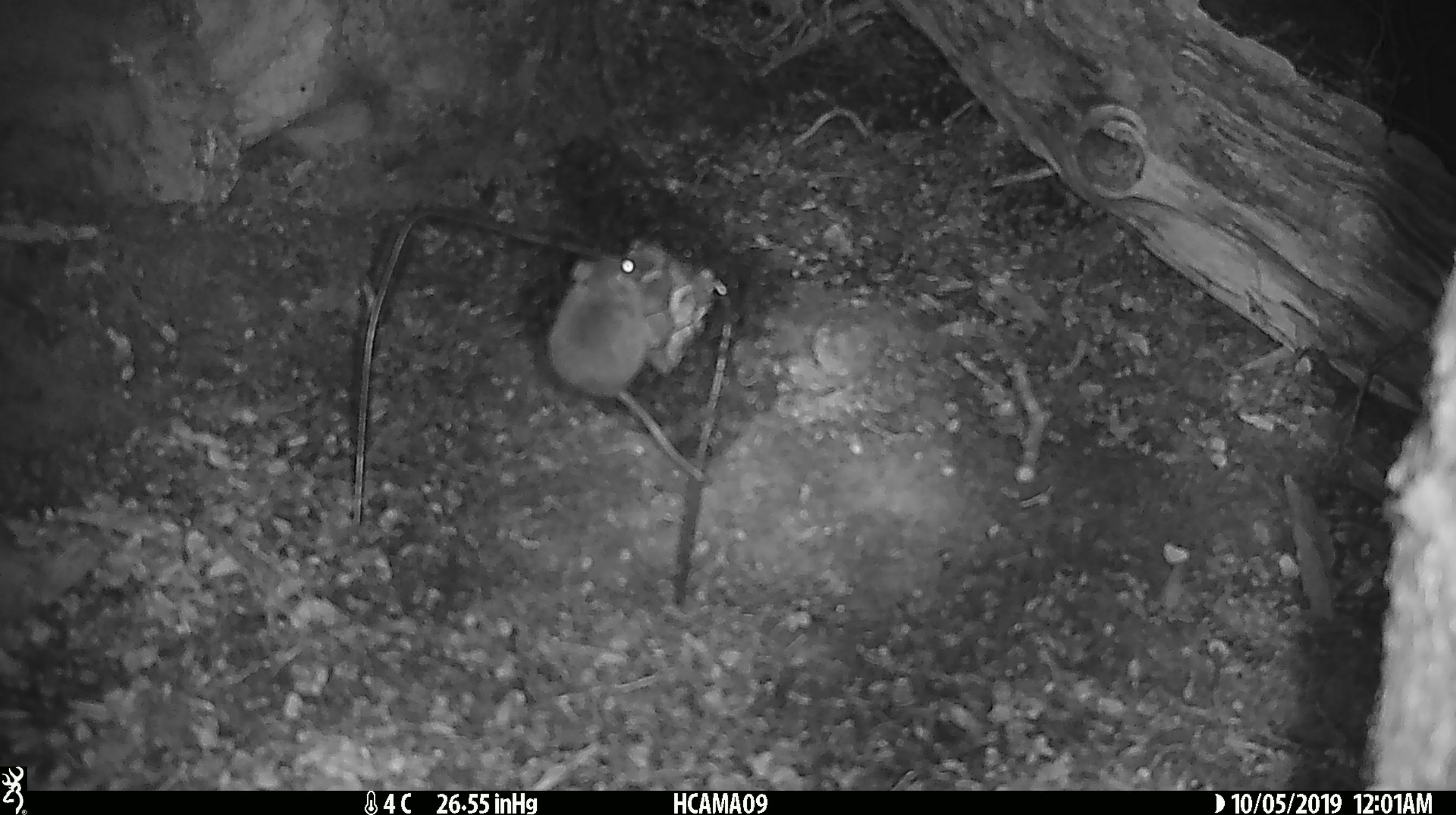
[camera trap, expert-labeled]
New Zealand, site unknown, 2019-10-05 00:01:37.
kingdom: Animalia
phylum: Chordata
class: Mammalia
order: Rodentia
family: Muridae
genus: Mus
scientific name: Mus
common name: mouse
Mouse (Mus).